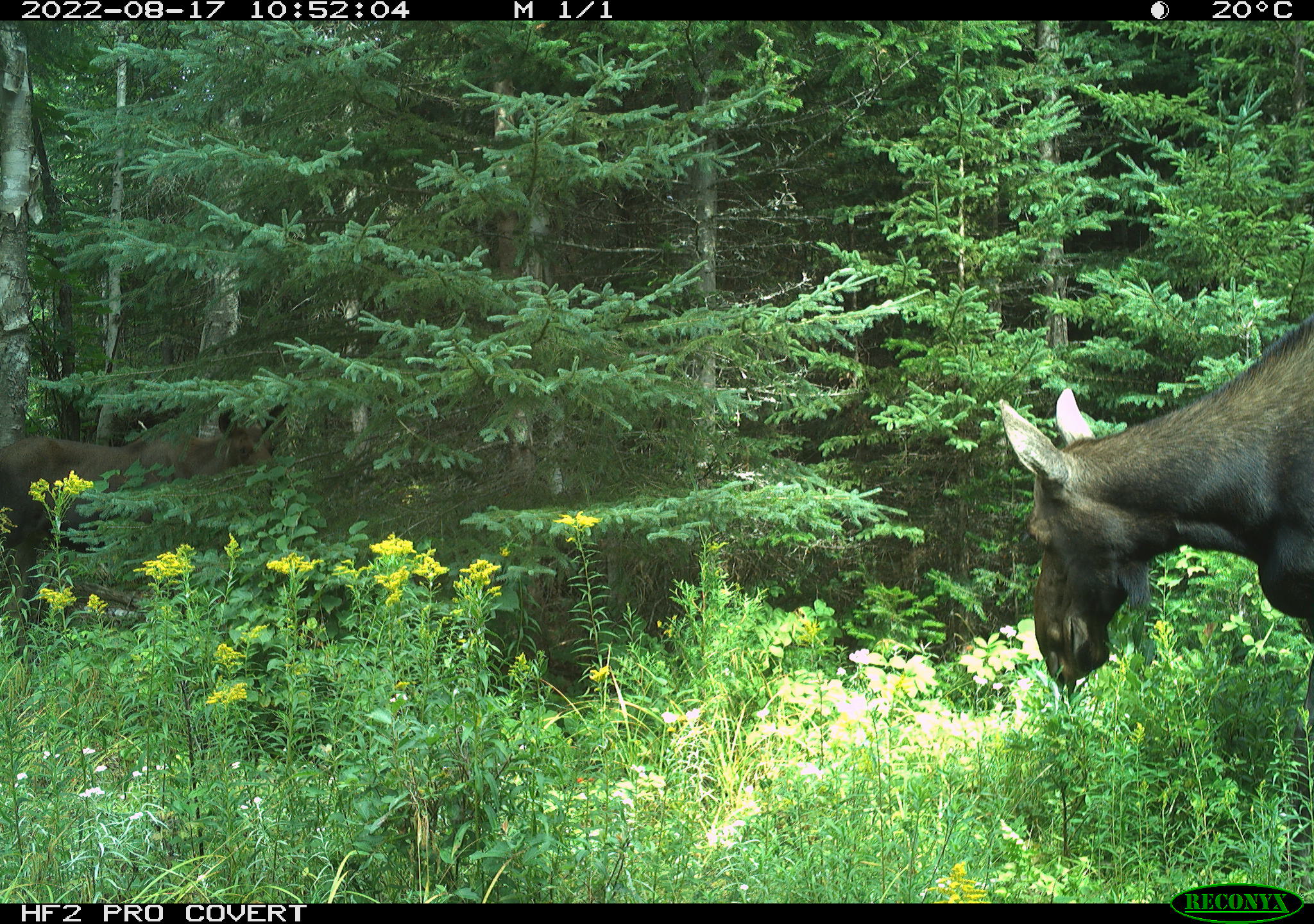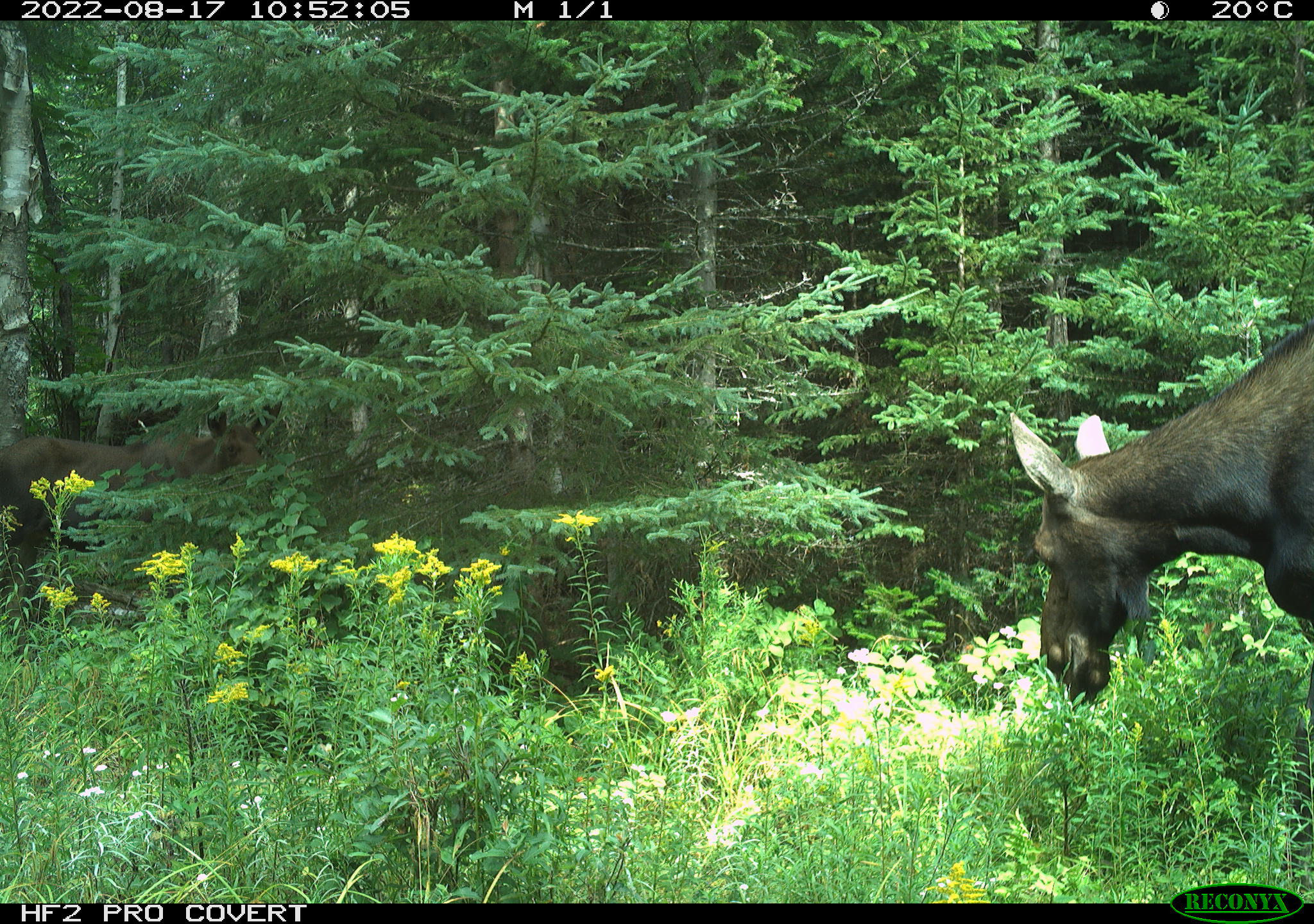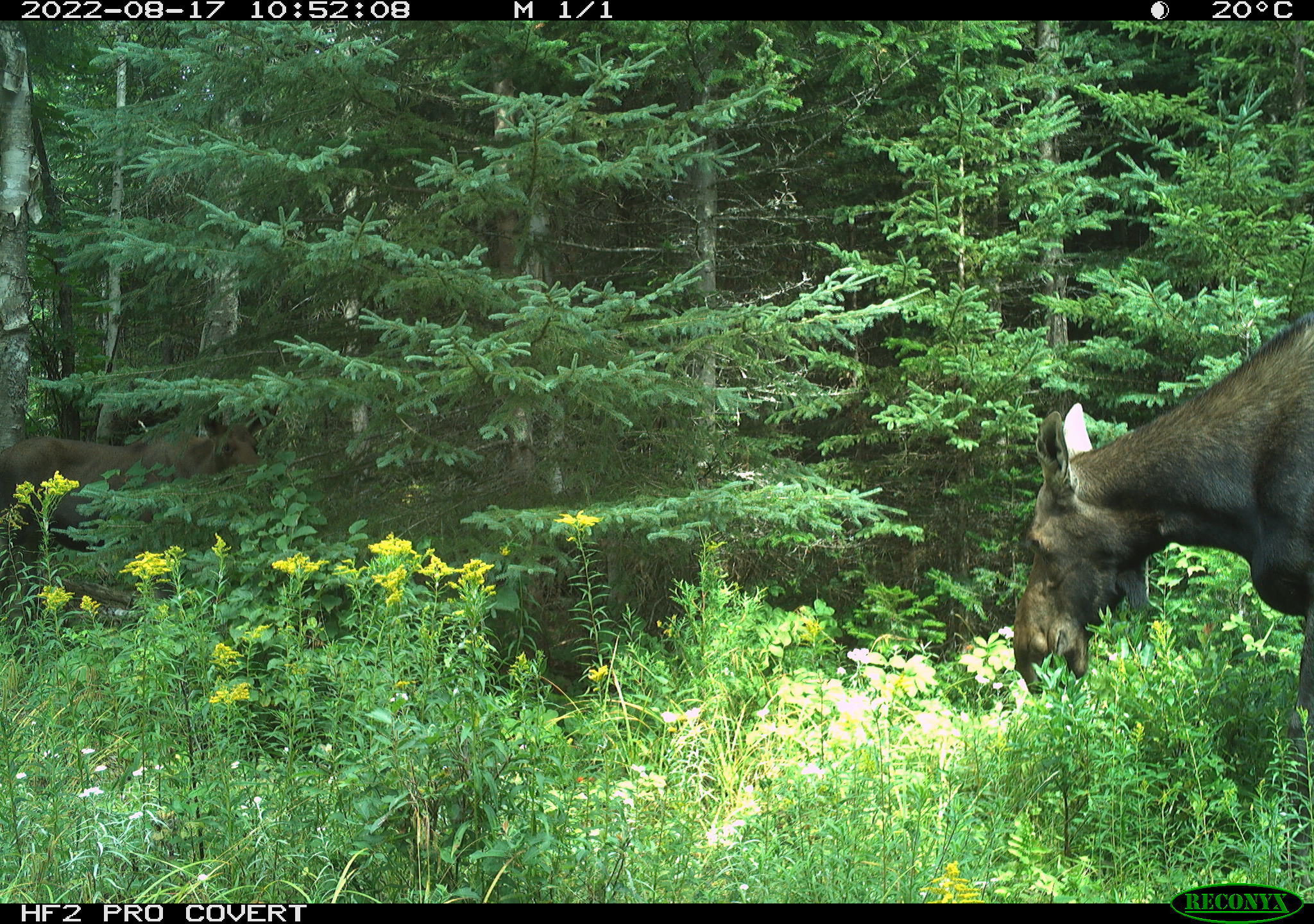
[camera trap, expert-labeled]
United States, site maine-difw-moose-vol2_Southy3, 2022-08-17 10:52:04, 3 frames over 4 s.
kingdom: Animalia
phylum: Chordata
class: Mammalia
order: Artiodactyla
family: Cervidae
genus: Alces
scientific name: Alces alces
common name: moose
Moose (Alces alces).